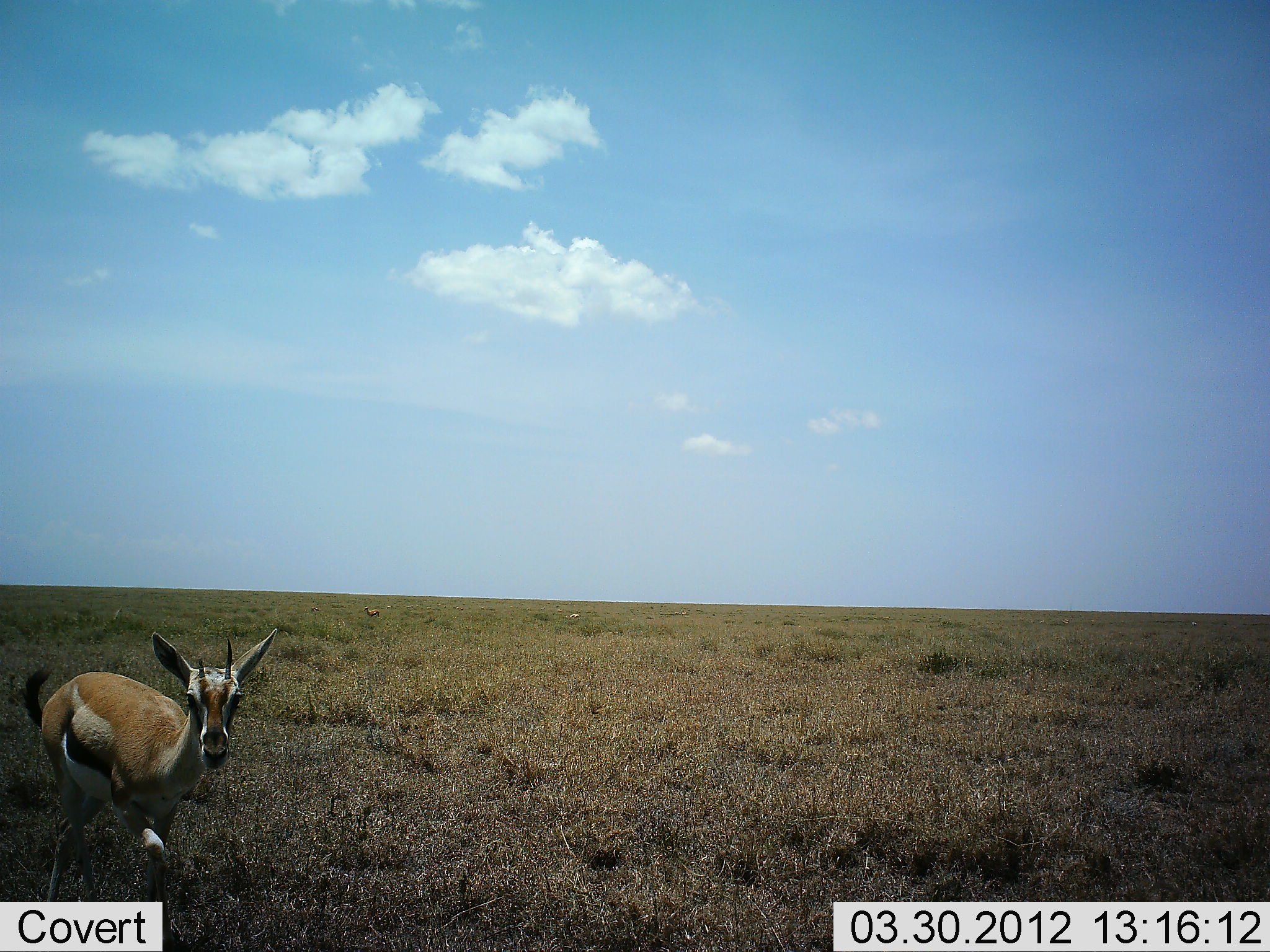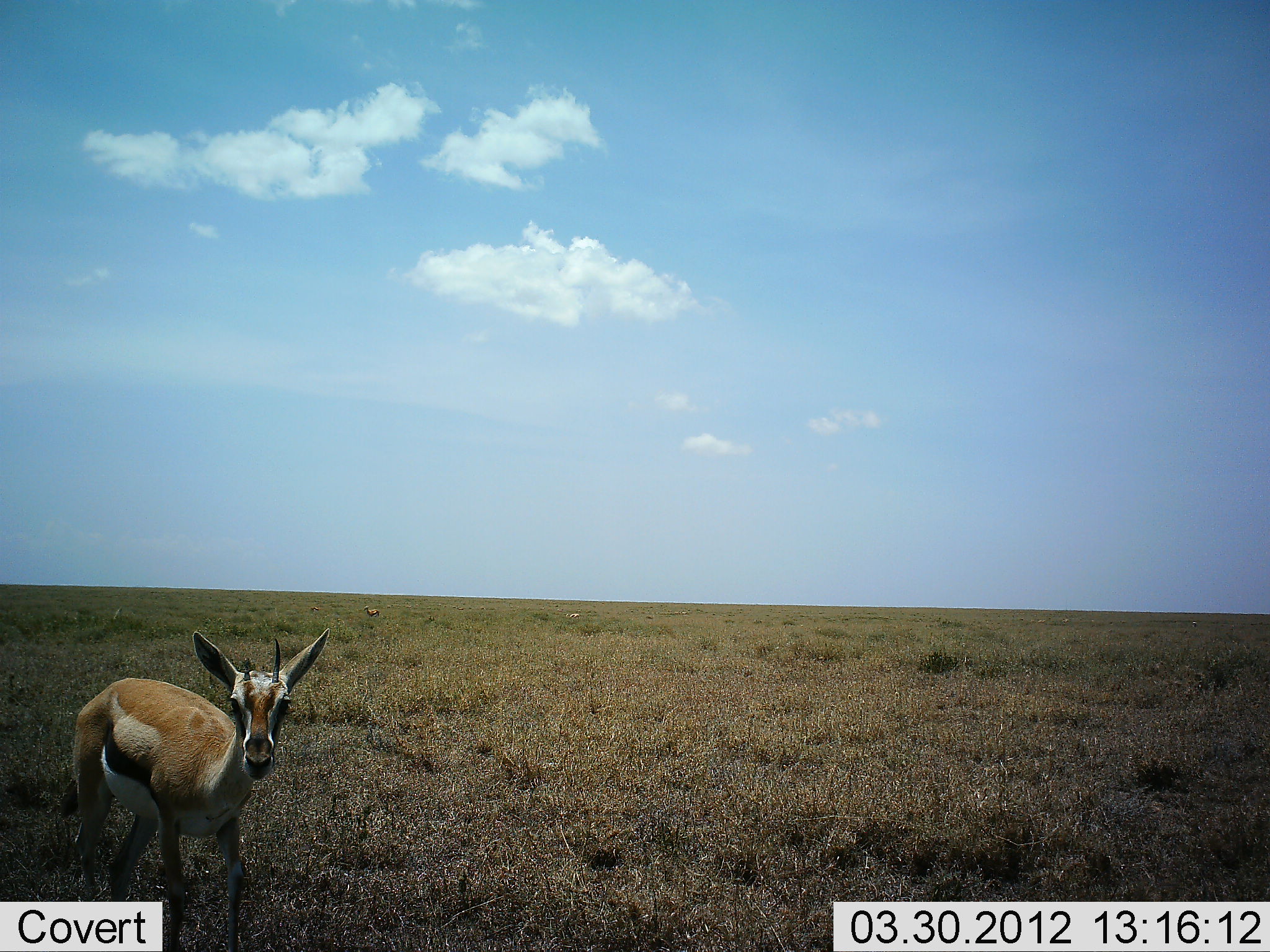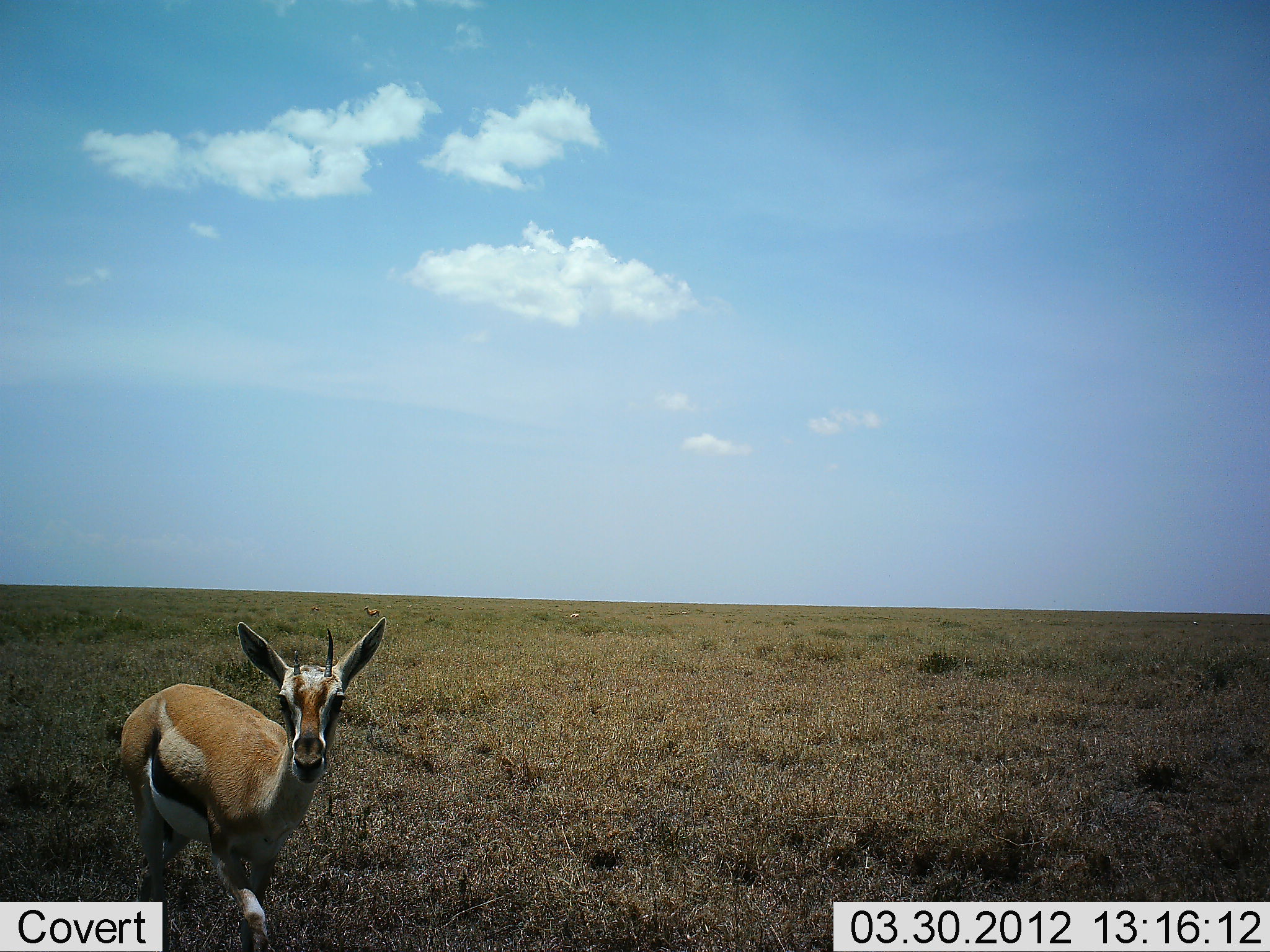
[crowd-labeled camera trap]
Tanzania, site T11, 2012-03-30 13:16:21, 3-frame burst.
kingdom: Animalia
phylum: Chordata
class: Mammalia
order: Artiodactyla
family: Bovidae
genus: Eudorcas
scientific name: Eudorcas thomsonii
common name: thomson's gazelle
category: gazellethomsons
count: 1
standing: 20%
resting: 8%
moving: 80%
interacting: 0%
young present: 12%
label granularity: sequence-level